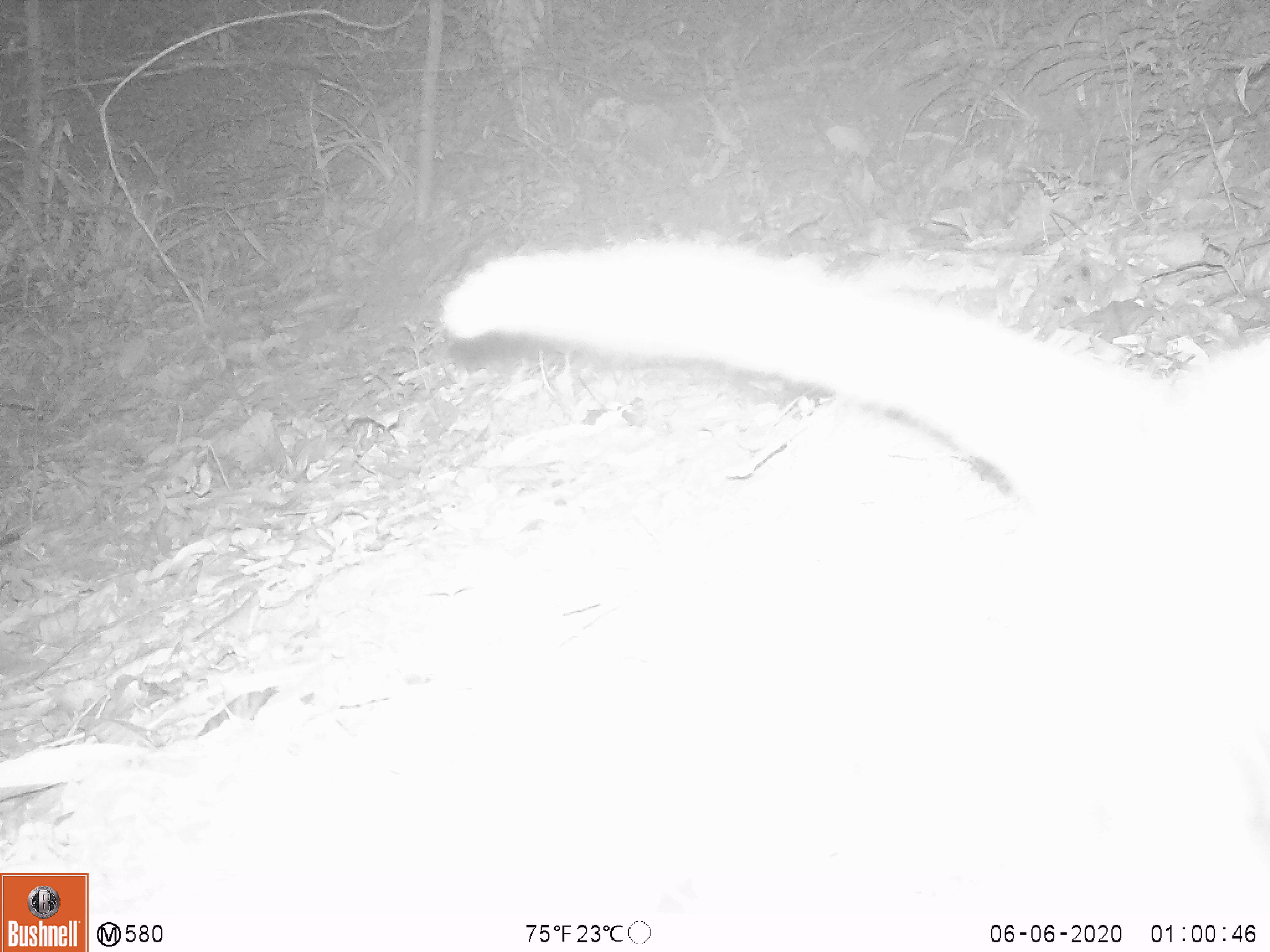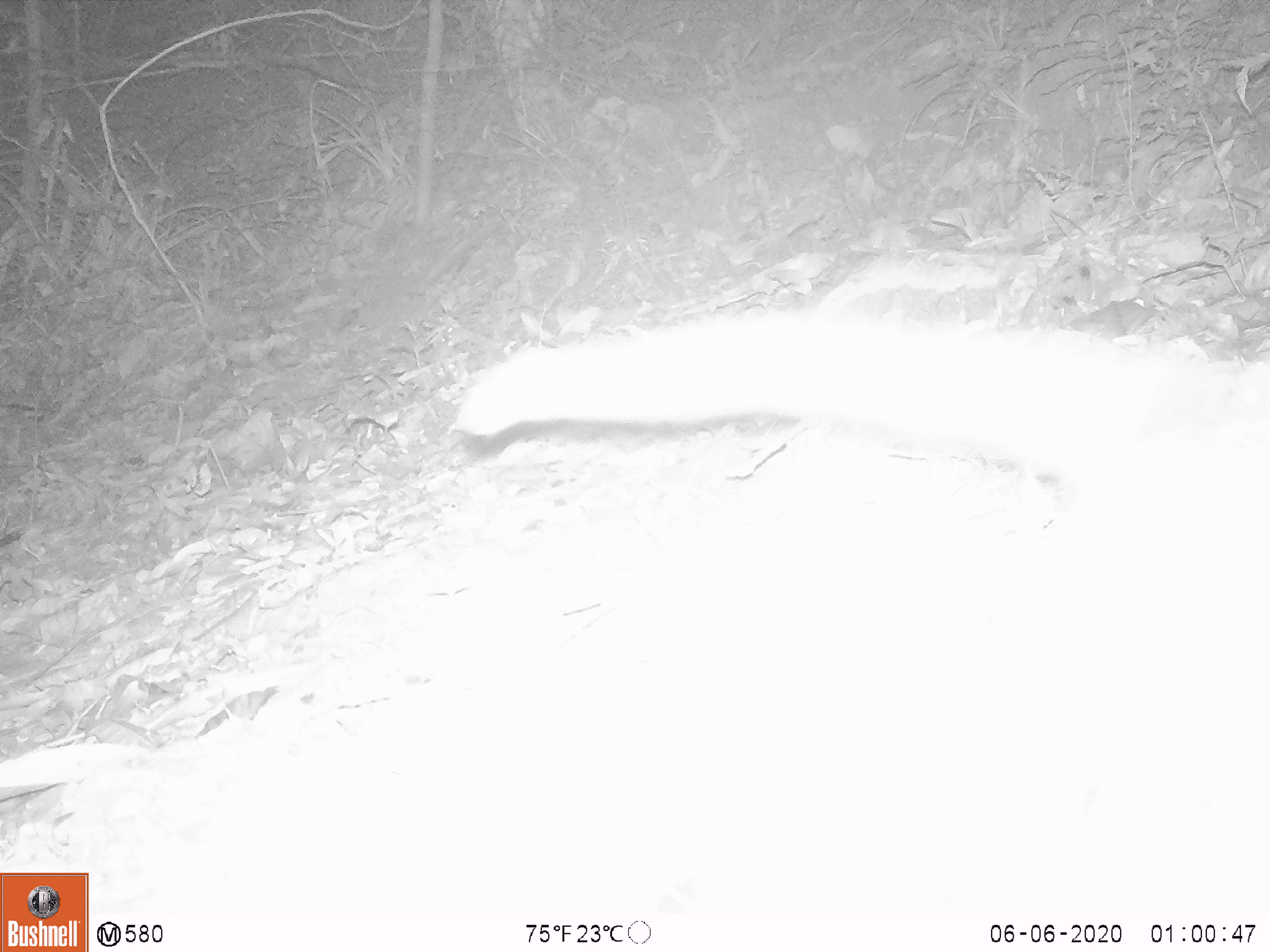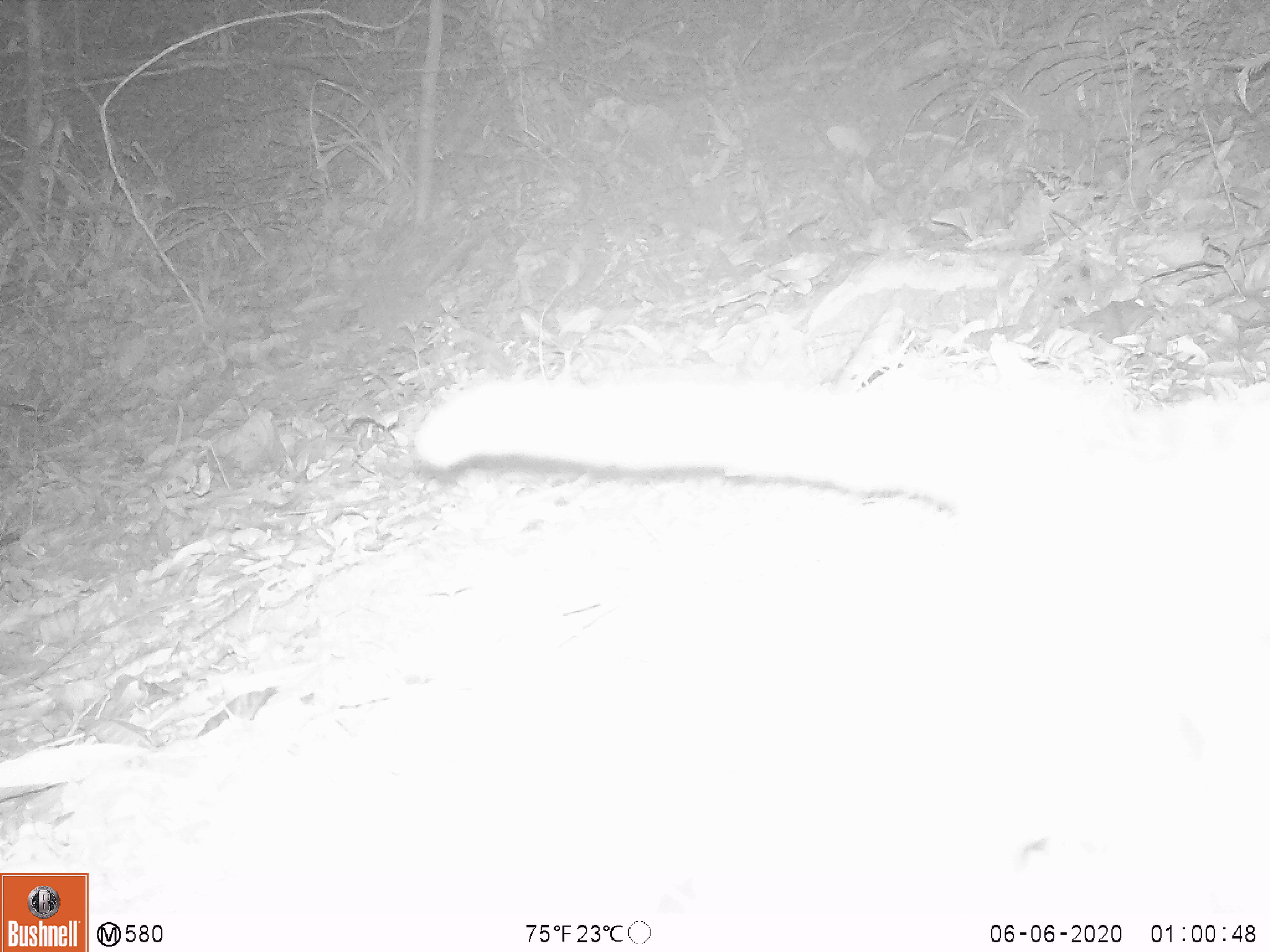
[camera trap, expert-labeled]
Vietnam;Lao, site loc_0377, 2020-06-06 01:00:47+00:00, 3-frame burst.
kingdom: Animalia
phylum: Chordata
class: Mammalia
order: Carnivora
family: Viverridae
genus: Paguma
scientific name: Paguma larvata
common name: masked palm civet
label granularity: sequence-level